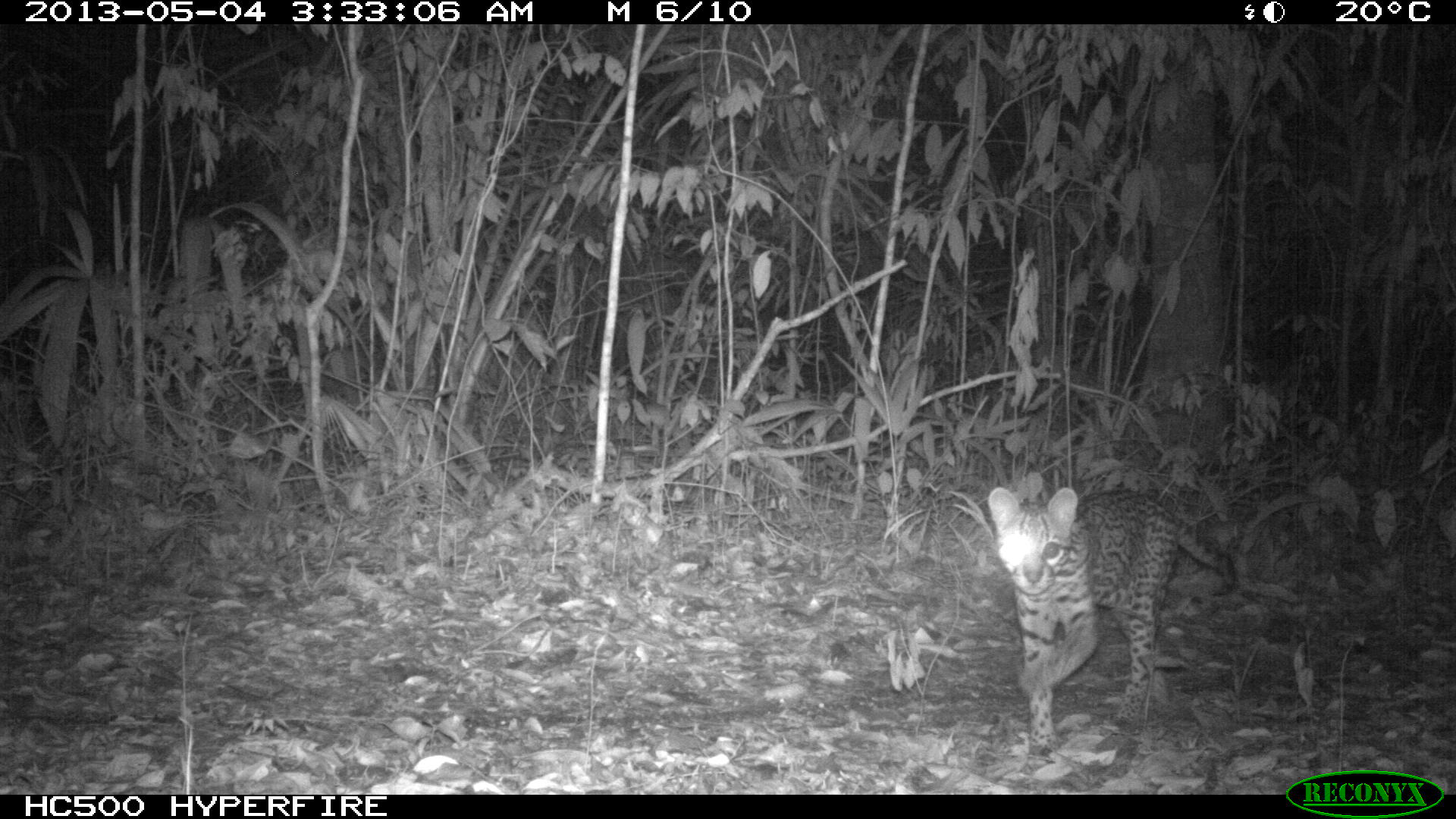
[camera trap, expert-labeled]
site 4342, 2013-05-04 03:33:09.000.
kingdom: Animalia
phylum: Chordata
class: Mammalia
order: Carnivora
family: Felidae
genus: Leopardus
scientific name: Leopardus pardalis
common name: ocelot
Leopardus pardalis (ocelot), count 1, sex female.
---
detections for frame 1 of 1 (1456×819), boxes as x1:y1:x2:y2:
leopardus pardalis: 986:485:1236:763